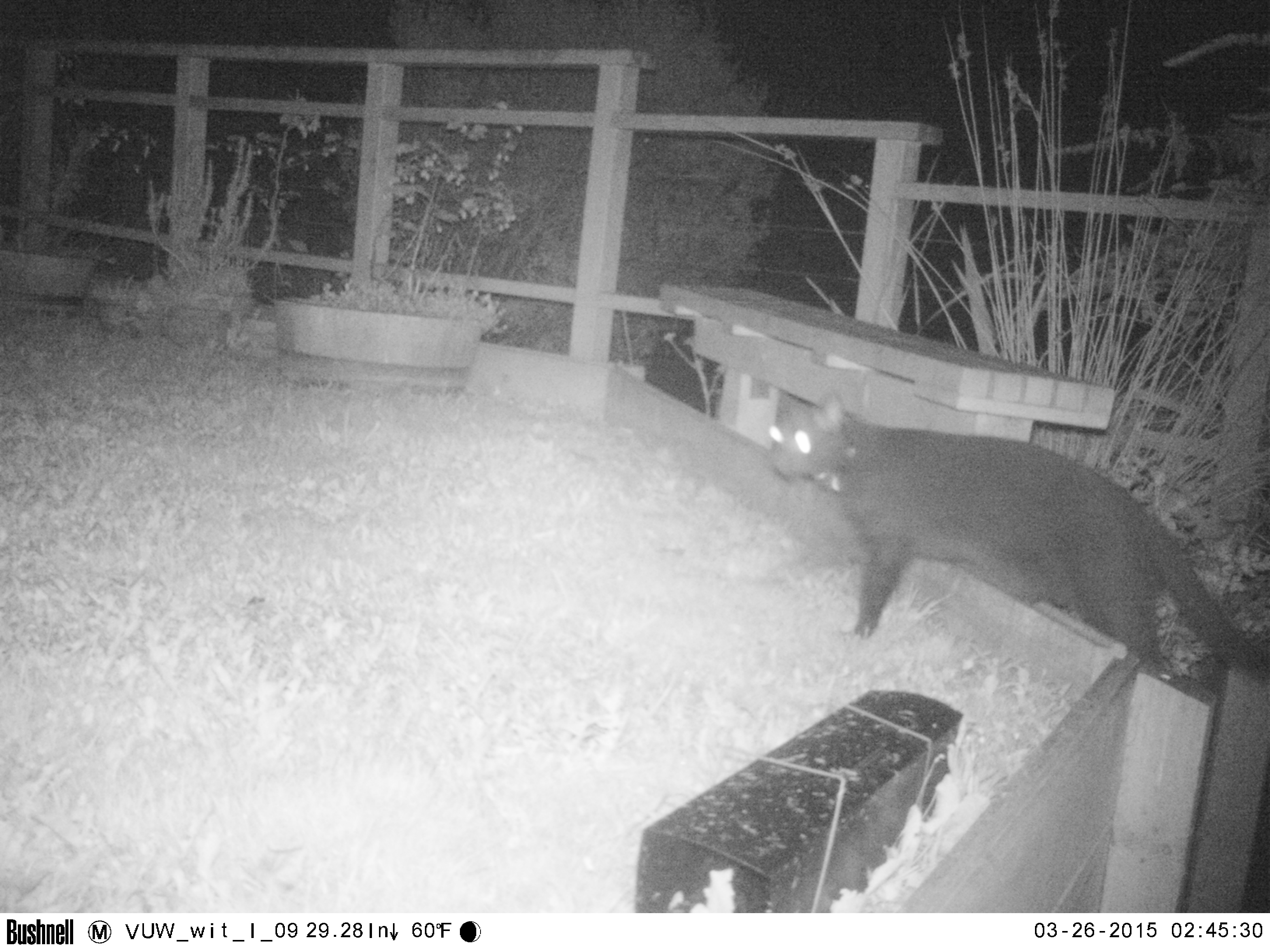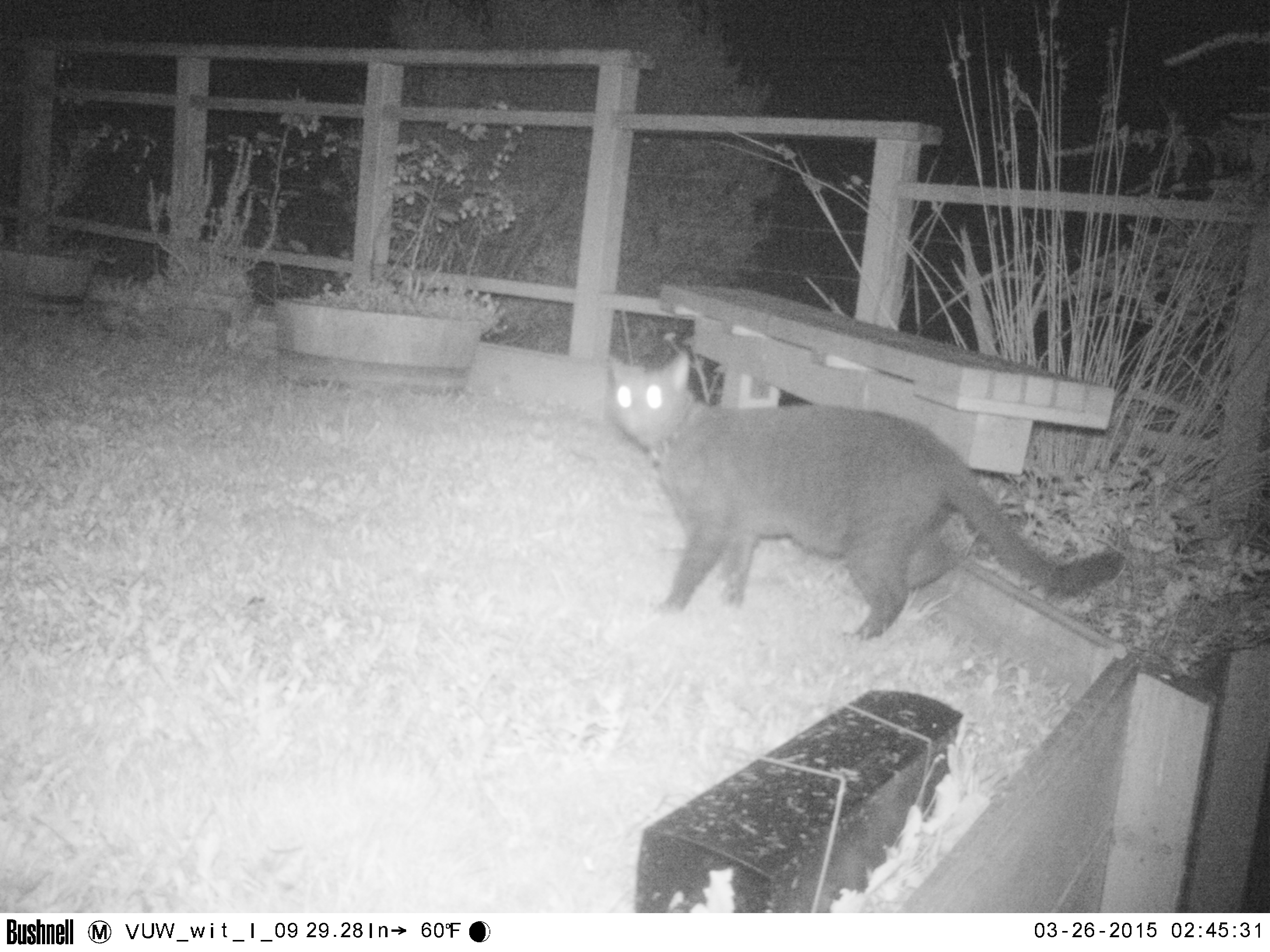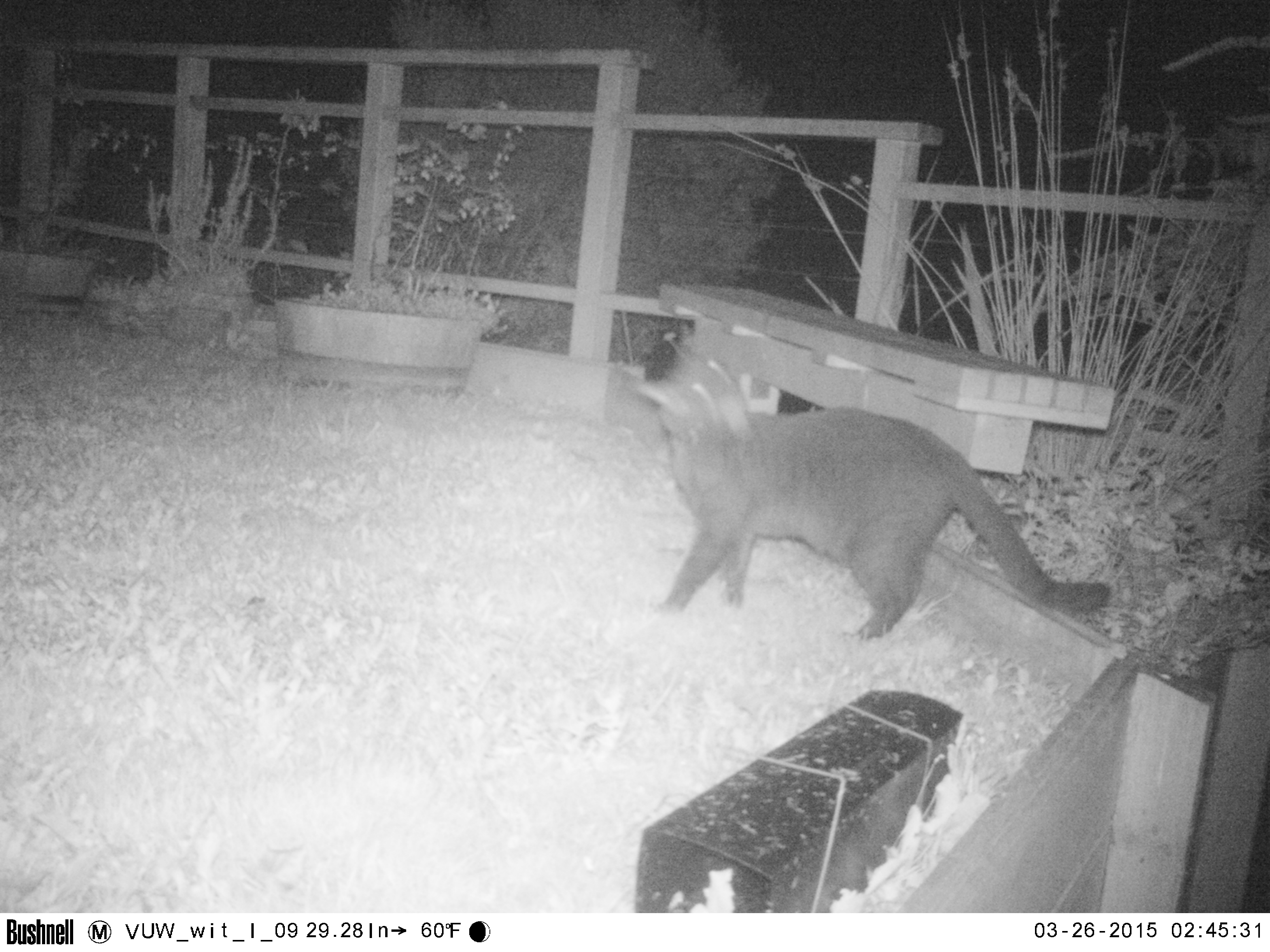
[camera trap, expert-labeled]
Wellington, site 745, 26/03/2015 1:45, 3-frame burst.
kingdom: Animalia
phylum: Chordata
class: Mammalia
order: Carnivora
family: Felidae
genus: Felis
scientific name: Felis catus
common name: cat